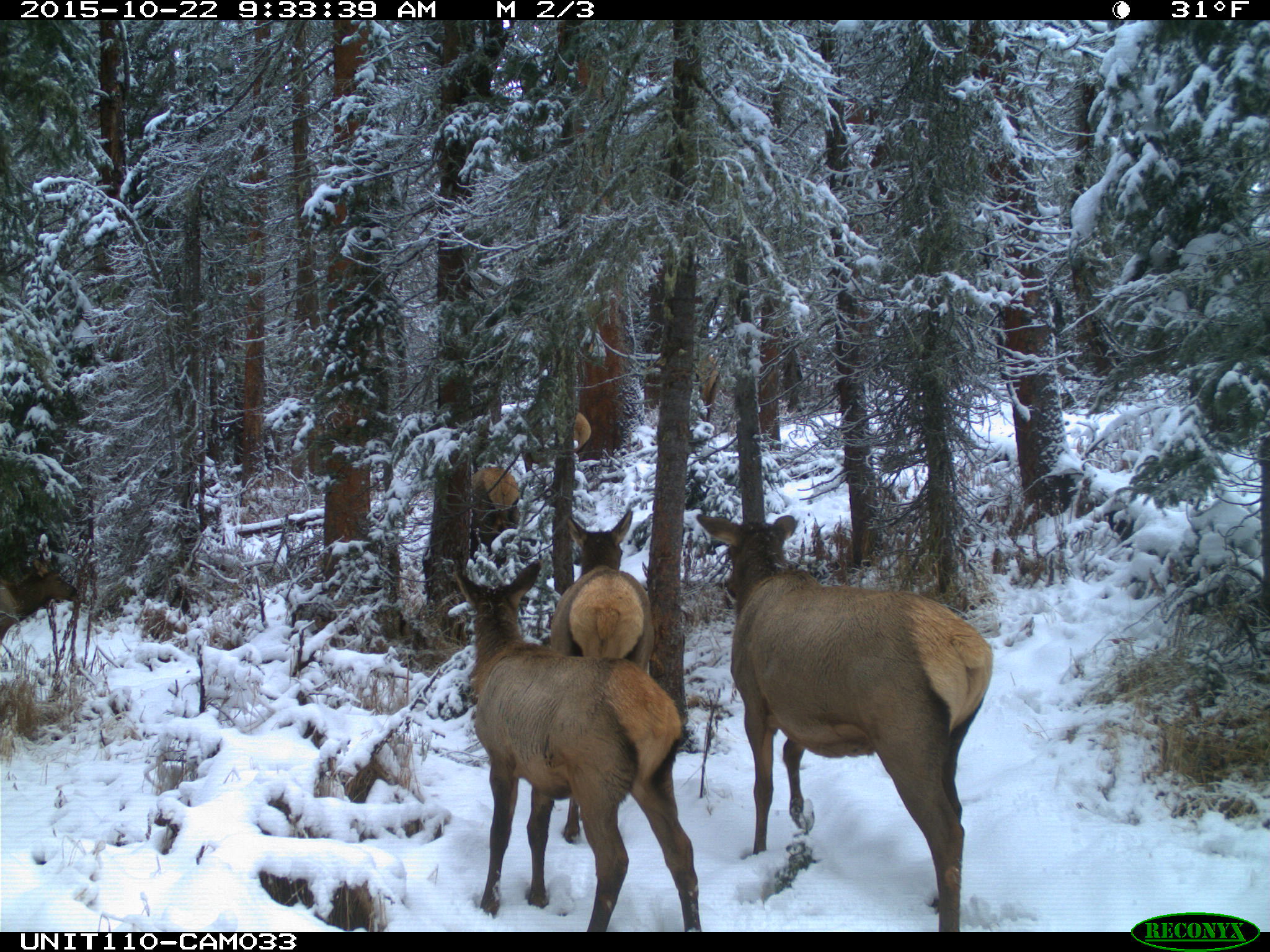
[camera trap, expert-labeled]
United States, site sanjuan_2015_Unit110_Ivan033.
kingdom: Animalia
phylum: Chordata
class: Mammalia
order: Artiodactyla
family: Cervidae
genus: Cervus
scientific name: Cervus elaphus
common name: red deer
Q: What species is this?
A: Cervus elaphus (red deer).